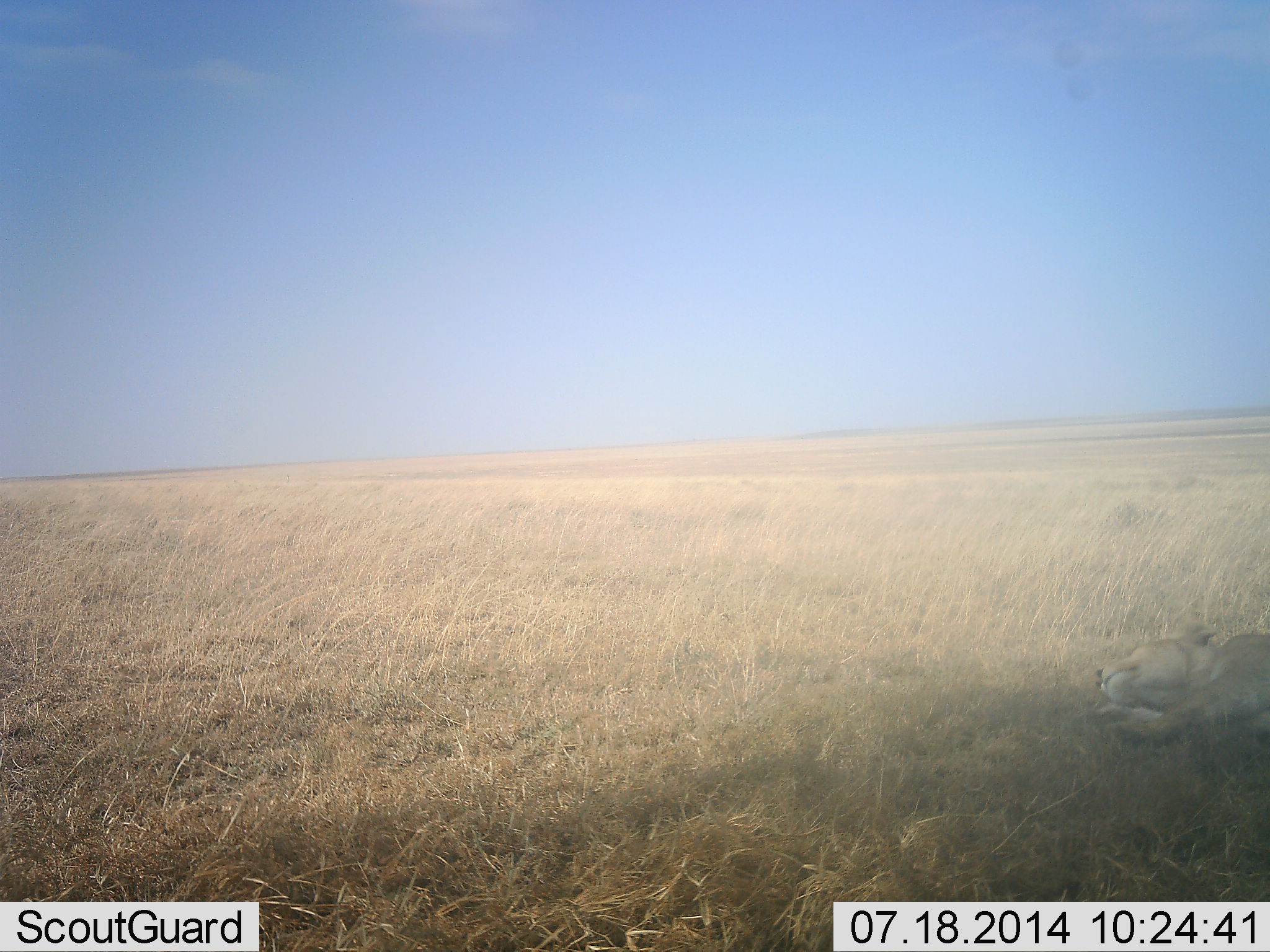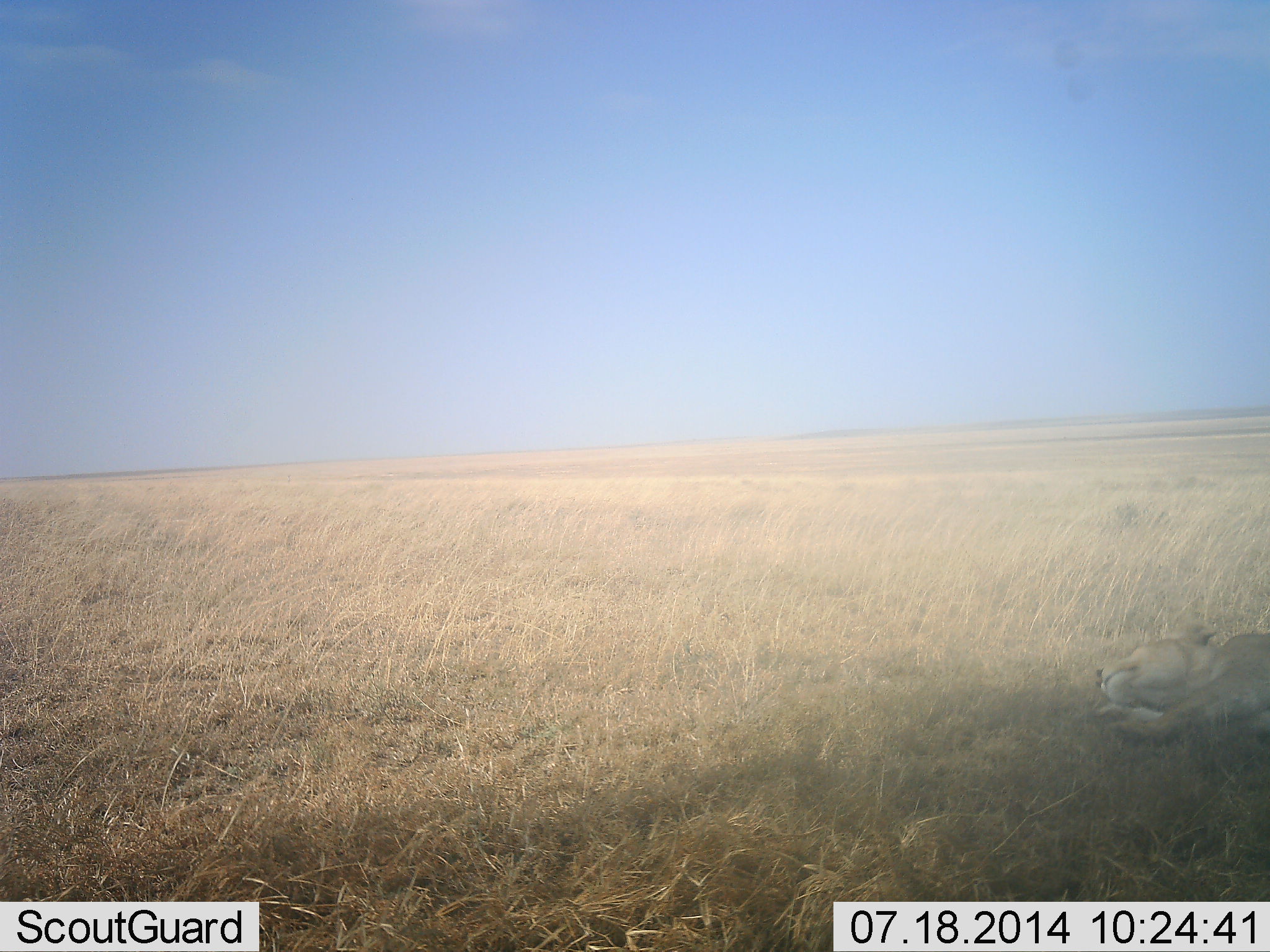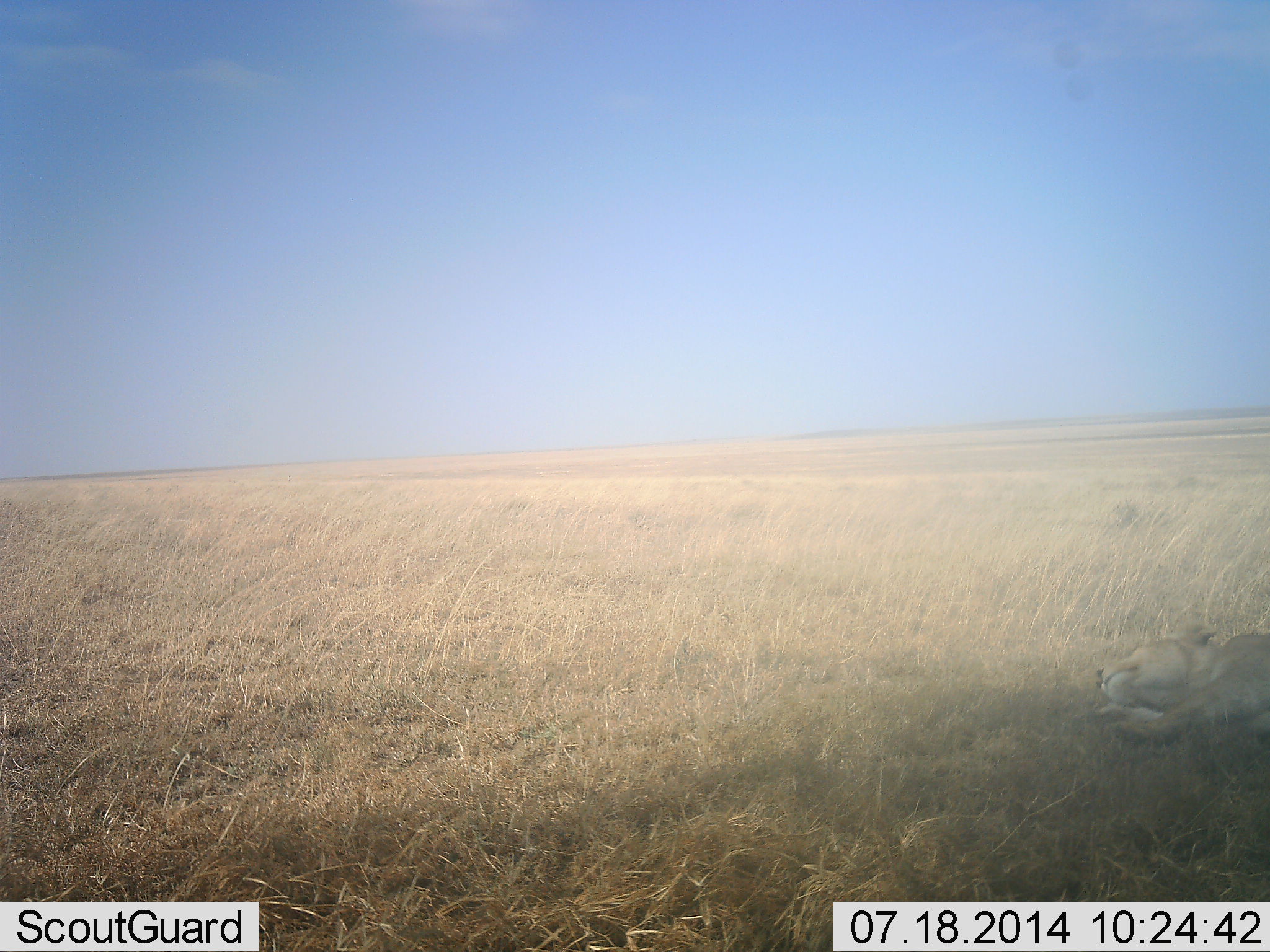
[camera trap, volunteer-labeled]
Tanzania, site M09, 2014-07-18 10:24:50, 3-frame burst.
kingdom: Animalia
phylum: Chordata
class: Mammalia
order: Carnivora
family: Felidae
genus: Panthera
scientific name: Panthera leo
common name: lion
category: lionfemale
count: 1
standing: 0%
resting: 100%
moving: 0%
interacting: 0%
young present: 0%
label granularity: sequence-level